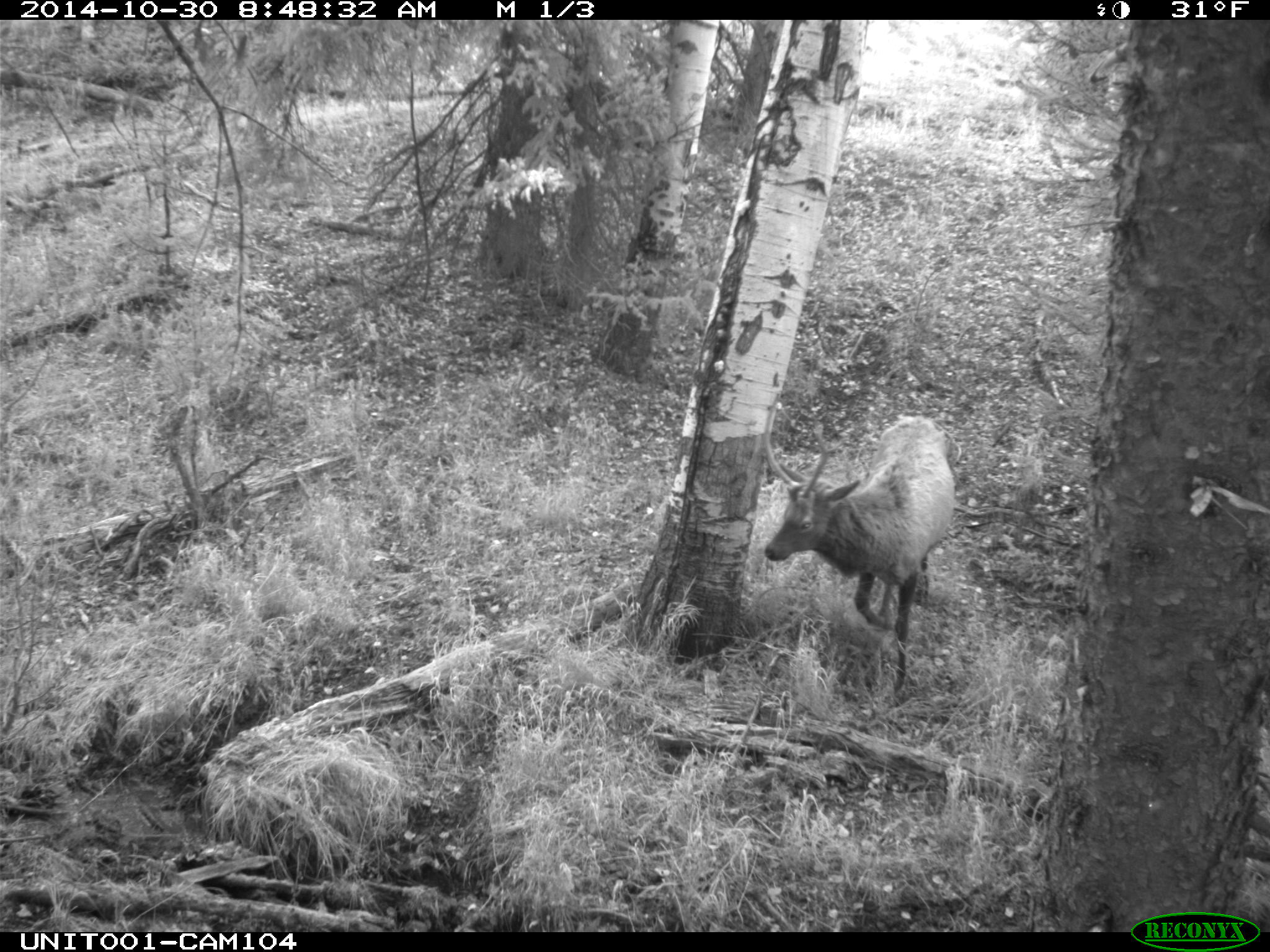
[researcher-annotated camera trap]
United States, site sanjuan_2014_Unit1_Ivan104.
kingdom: Animalia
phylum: Chordata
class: Mammalia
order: Artiodactyla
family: Cervidae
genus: Cervus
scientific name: Cervus elaphus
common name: red deer